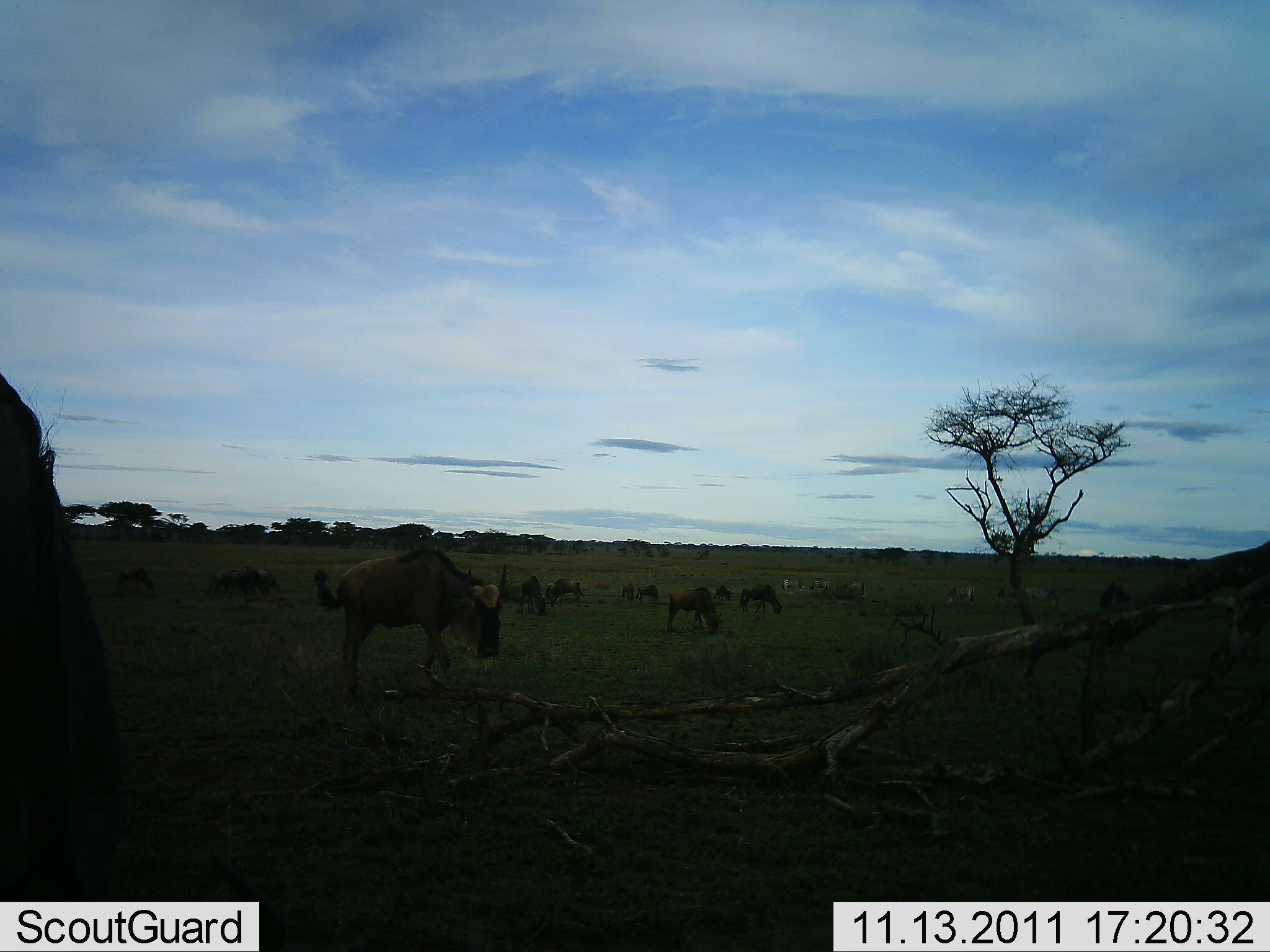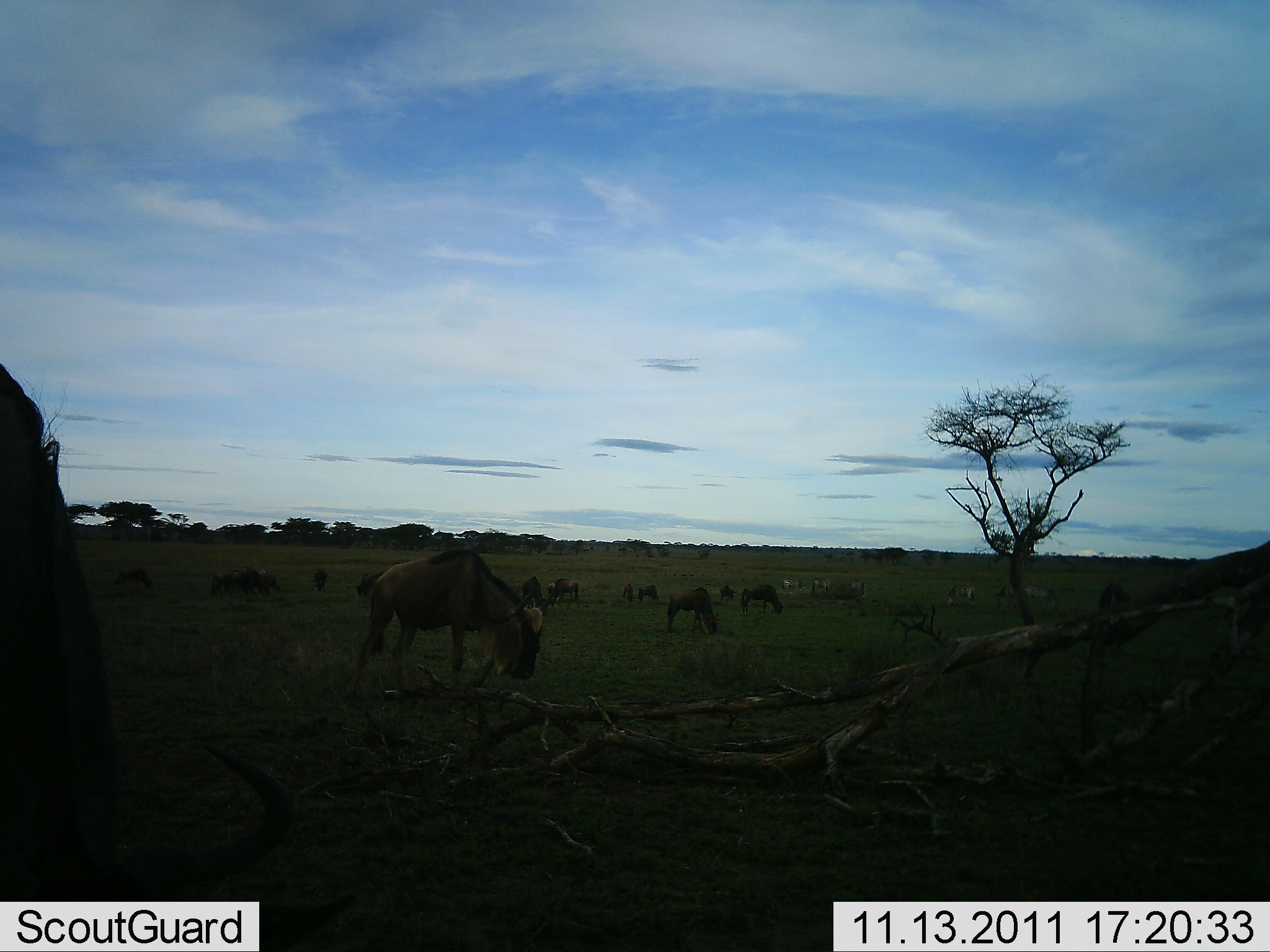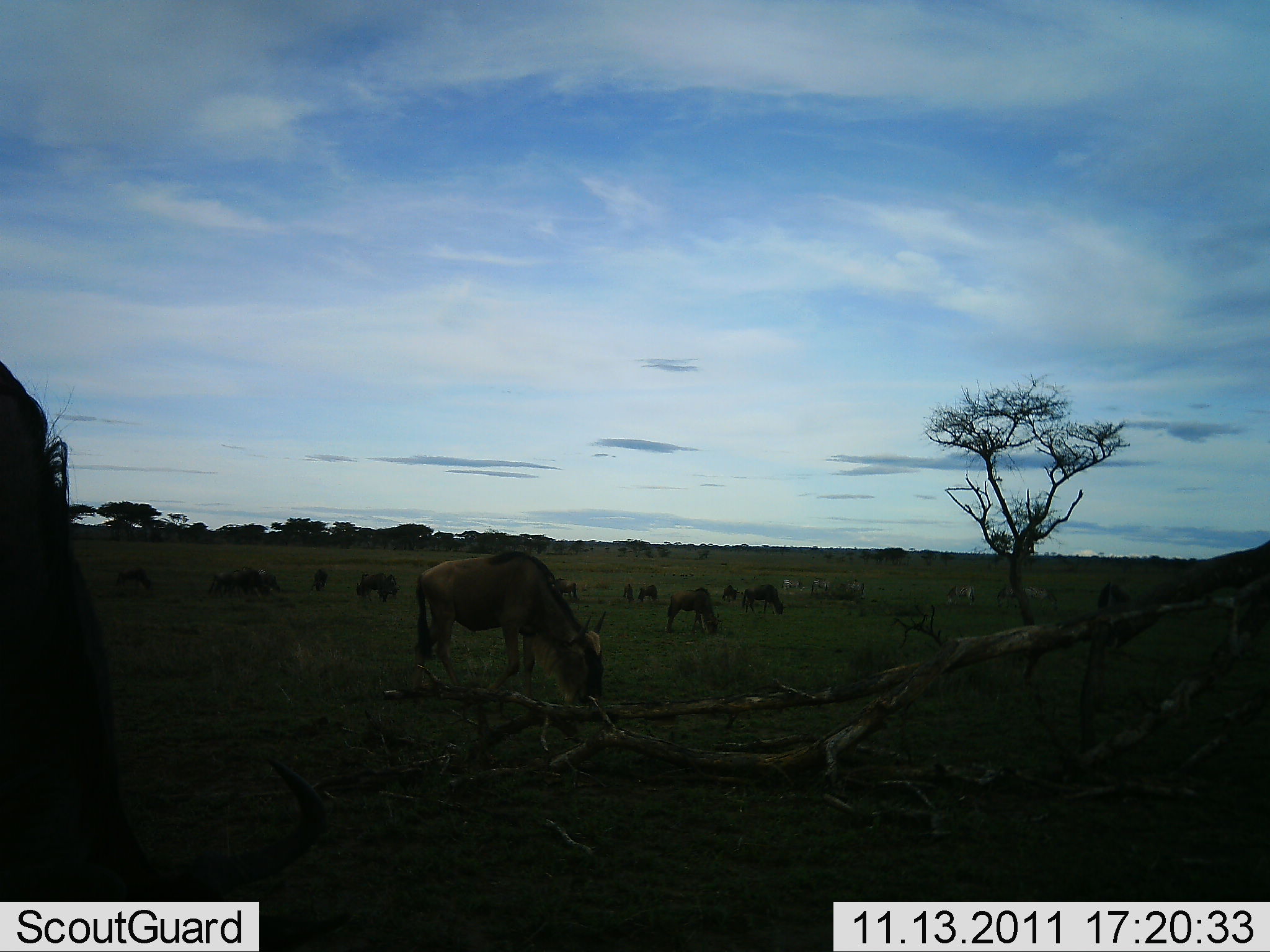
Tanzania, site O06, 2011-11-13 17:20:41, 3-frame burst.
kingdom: Animalia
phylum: Chordata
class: Mammalia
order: Artiodactyla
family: Bovidae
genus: Connochaetes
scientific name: Connochaetes taurinus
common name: blue wildebeest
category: wildebeest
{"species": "wildebeest (blue wildebeest) (Connochaetes taurinus)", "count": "11-50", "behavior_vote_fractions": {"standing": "33%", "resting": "6%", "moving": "39%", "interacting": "11%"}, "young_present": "0%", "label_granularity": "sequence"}